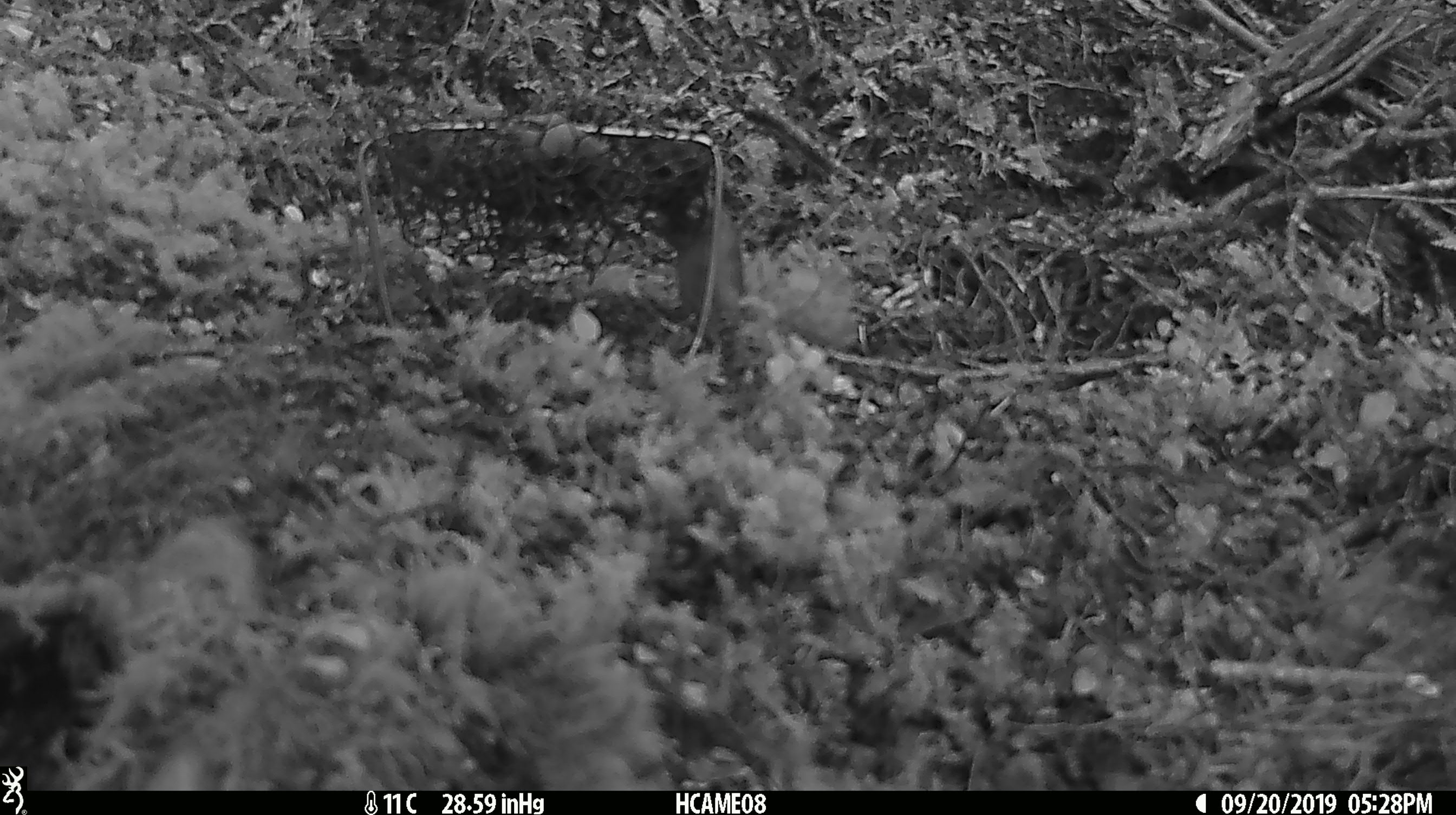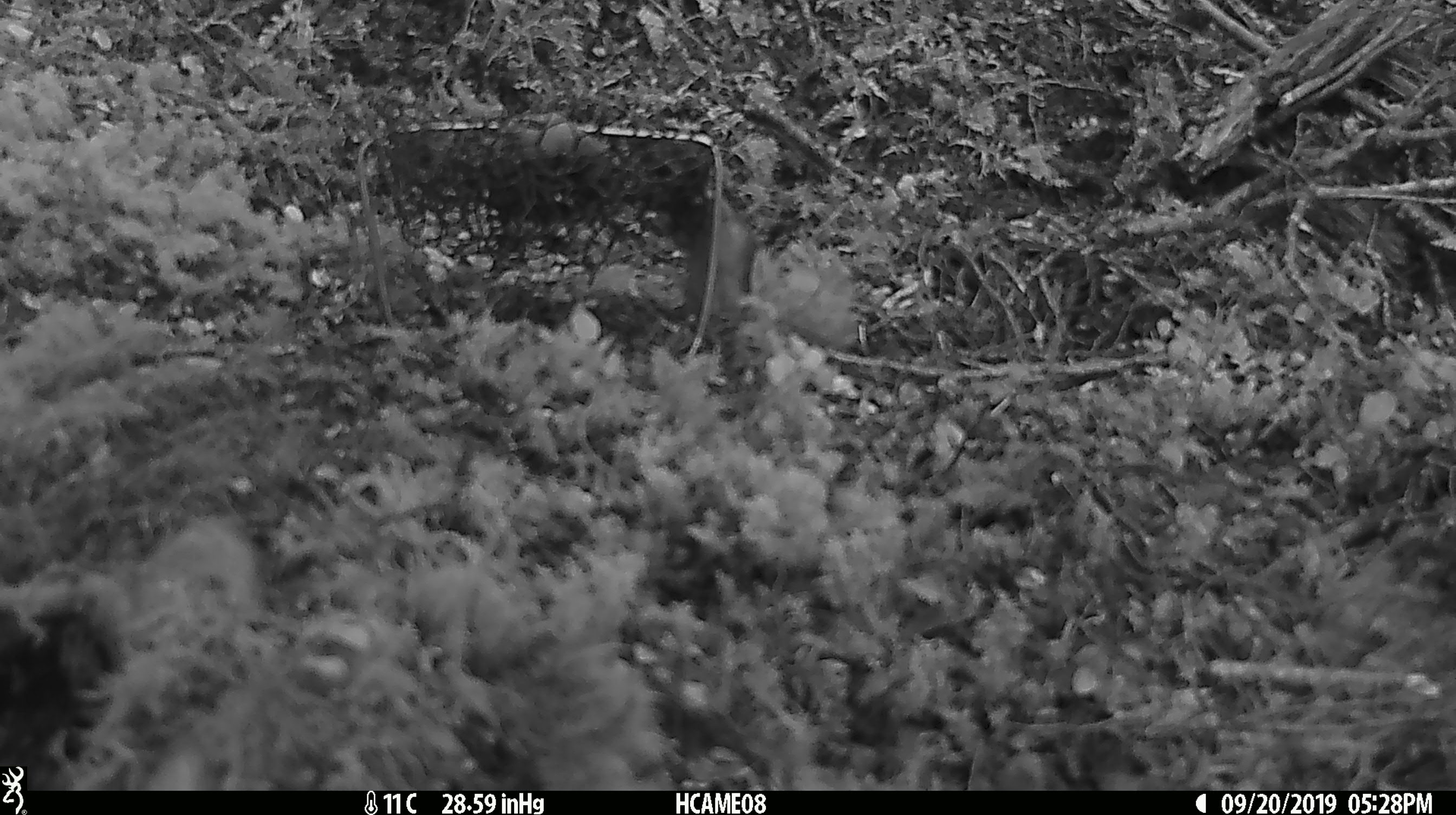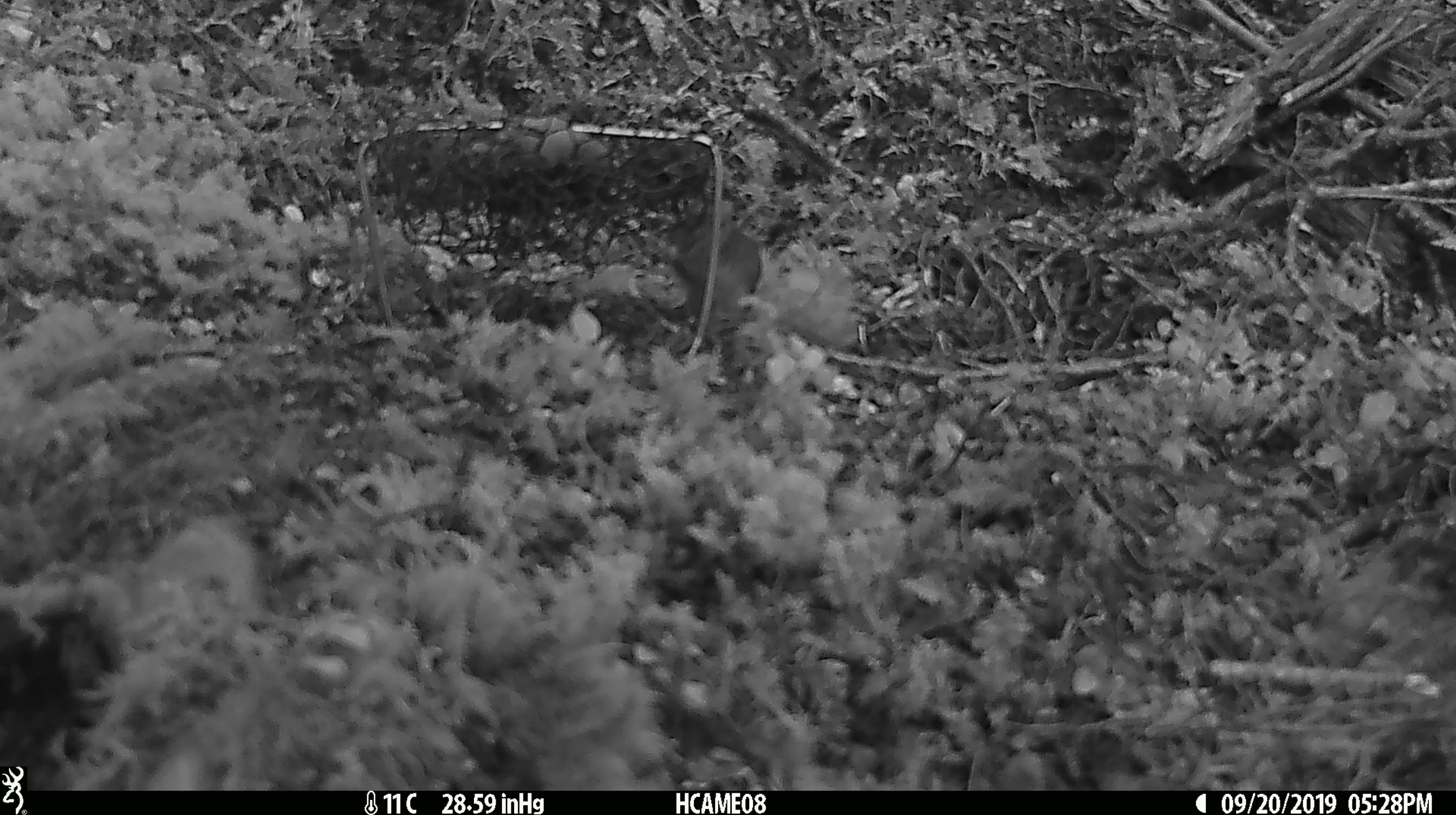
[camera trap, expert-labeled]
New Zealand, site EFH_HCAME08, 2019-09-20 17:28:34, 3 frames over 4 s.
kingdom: Animalia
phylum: Chordata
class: Mammalia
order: Rodentia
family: Muridae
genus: Mus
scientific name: Mus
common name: mouse